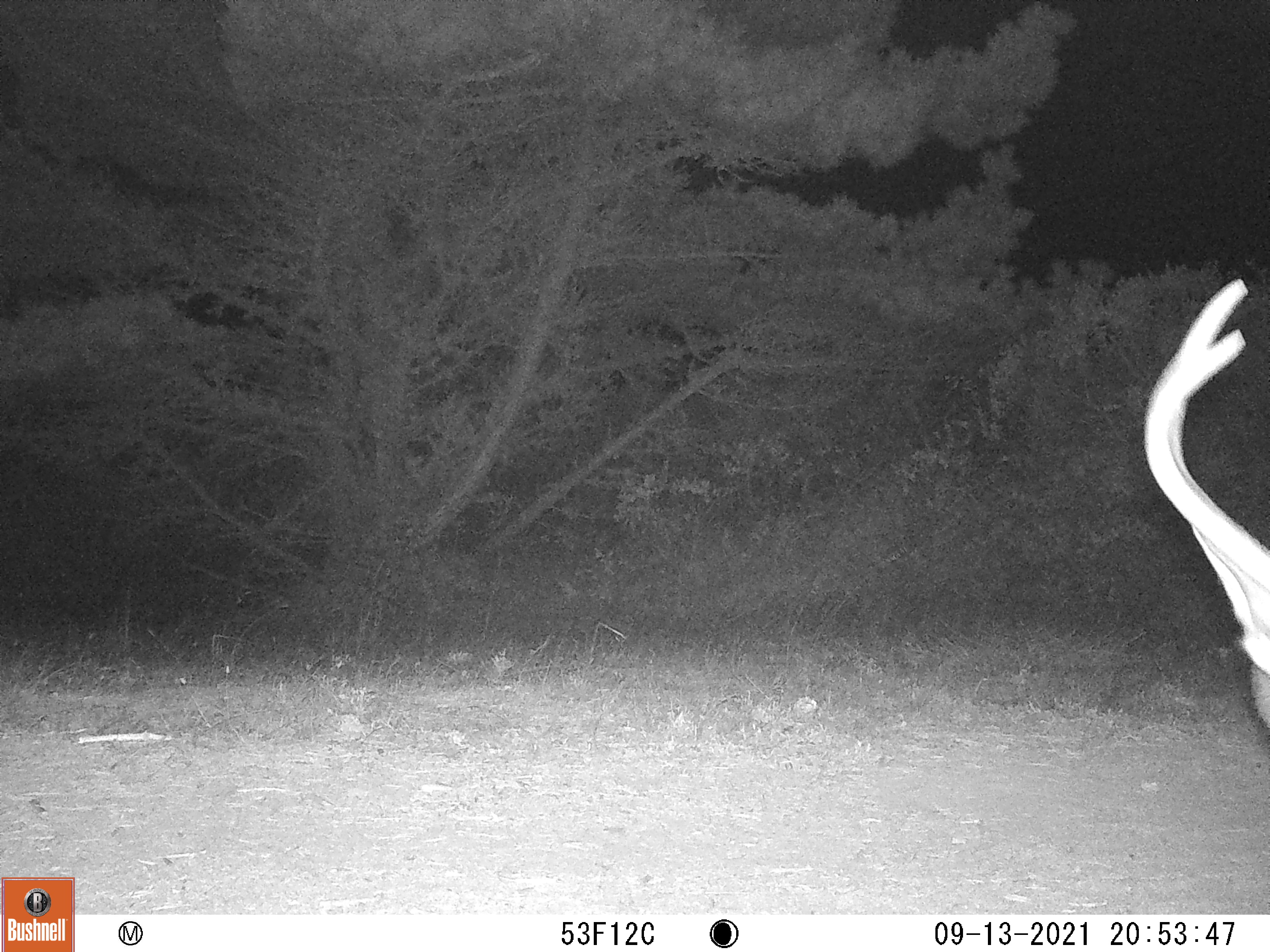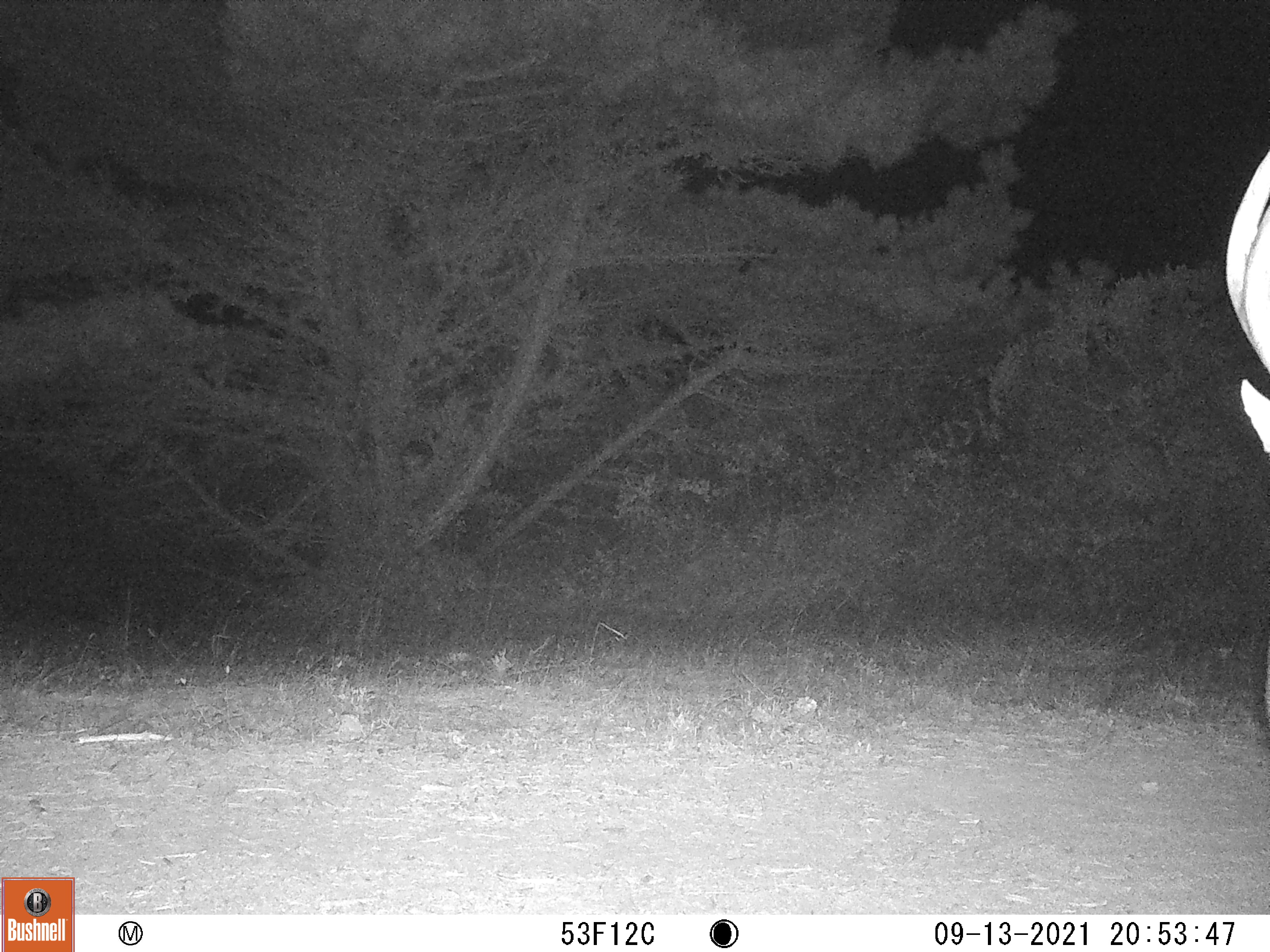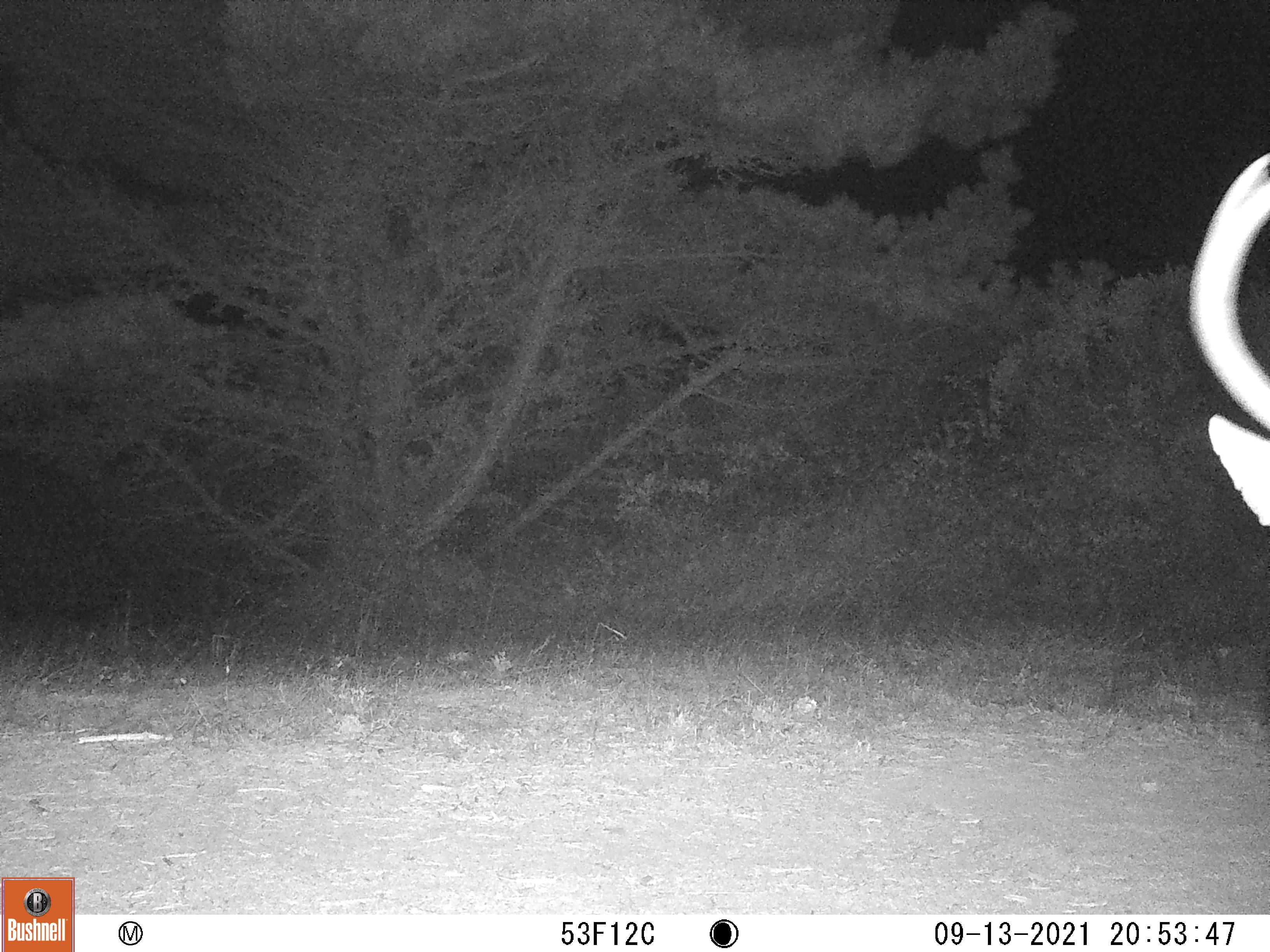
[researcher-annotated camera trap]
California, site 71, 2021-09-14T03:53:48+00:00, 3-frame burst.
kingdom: Animalia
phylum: Chordata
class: Mammalia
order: Artiodactyla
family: Cervidae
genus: Odocoileus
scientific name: Odocoileus hemionus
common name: mule deer